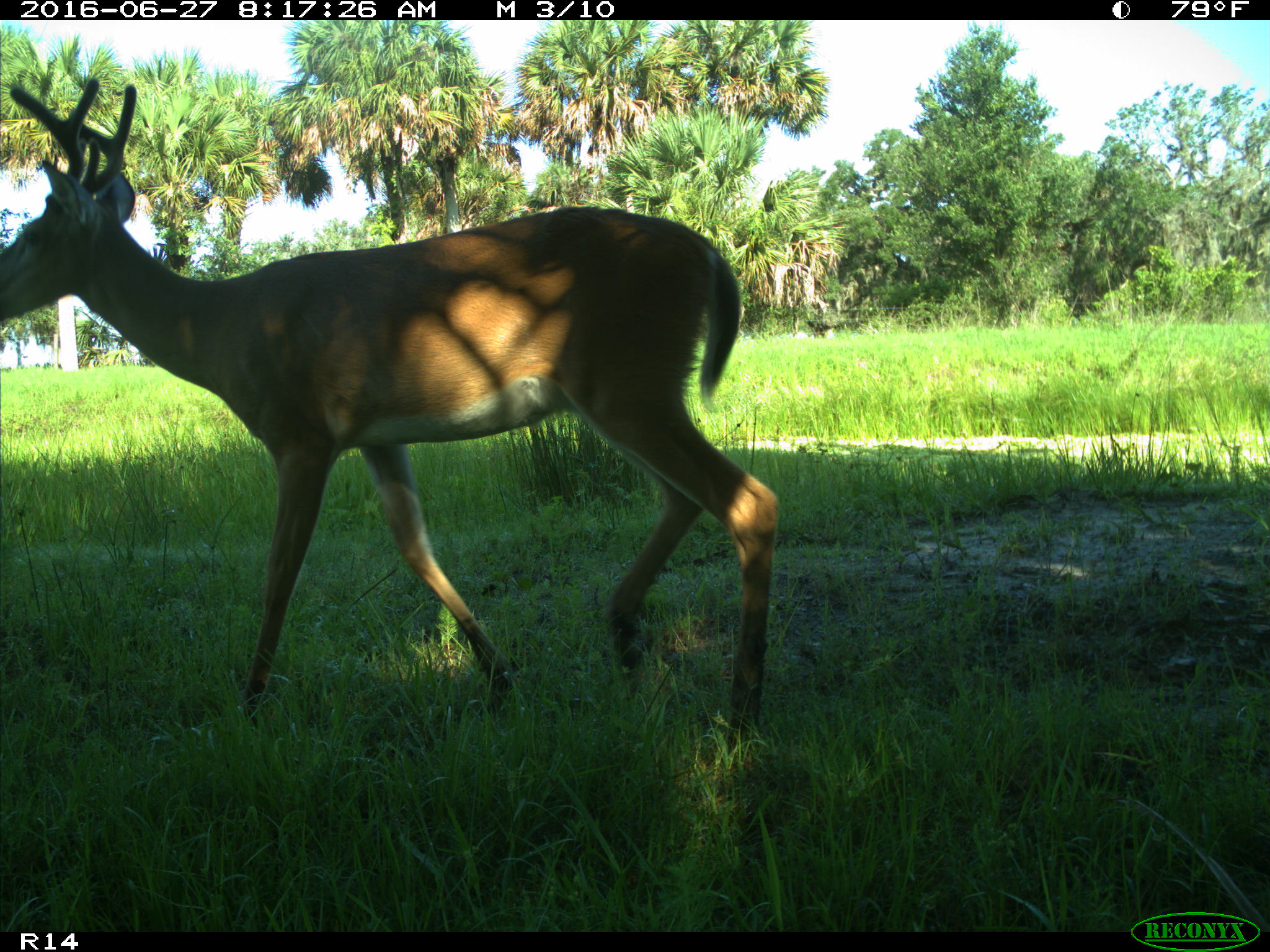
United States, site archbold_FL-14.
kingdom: Animalia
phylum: Chordata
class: Mammalia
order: Artiodactyla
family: Cervidae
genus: Odocoileus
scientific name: Odocoileus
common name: deer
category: unidentified deer